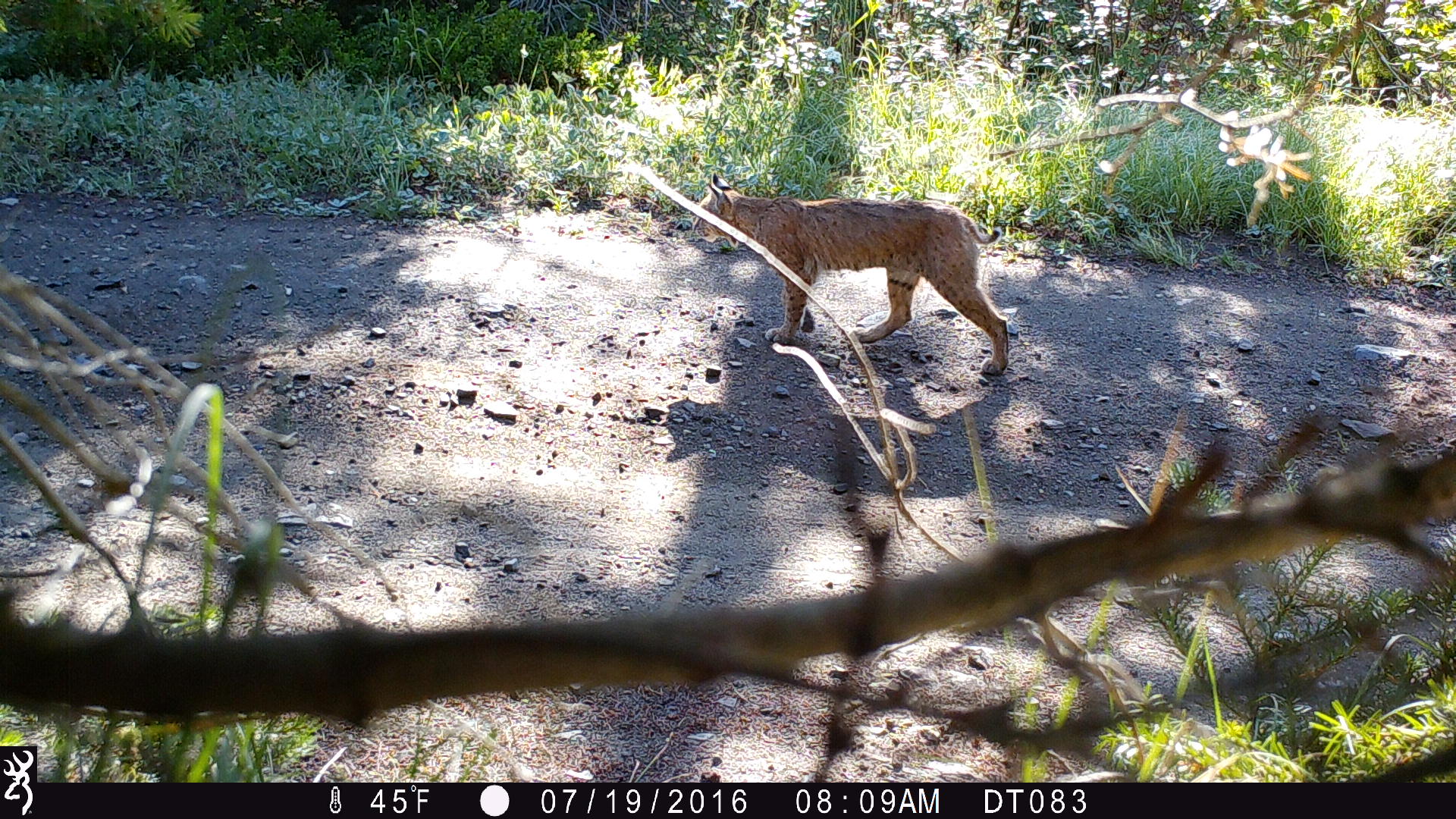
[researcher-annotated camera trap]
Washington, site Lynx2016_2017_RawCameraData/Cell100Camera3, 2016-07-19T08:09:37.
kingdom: Animalia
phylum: Chordata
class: Mammalia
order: Carnivora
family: Felidae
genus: Lynx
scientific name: Lynx rufus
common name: bobcat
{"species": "Lynx rufus (bobcat)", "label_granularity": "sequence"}